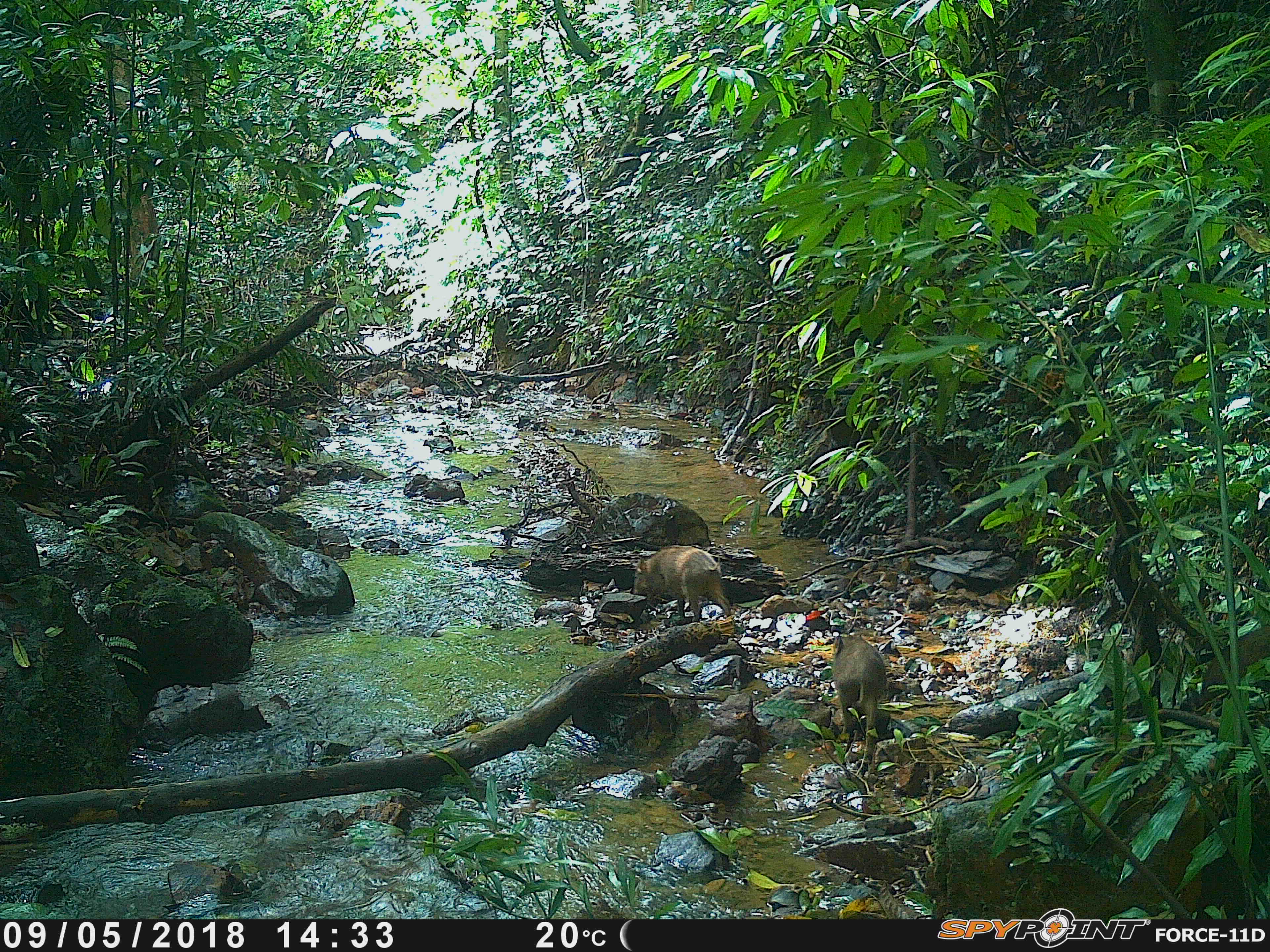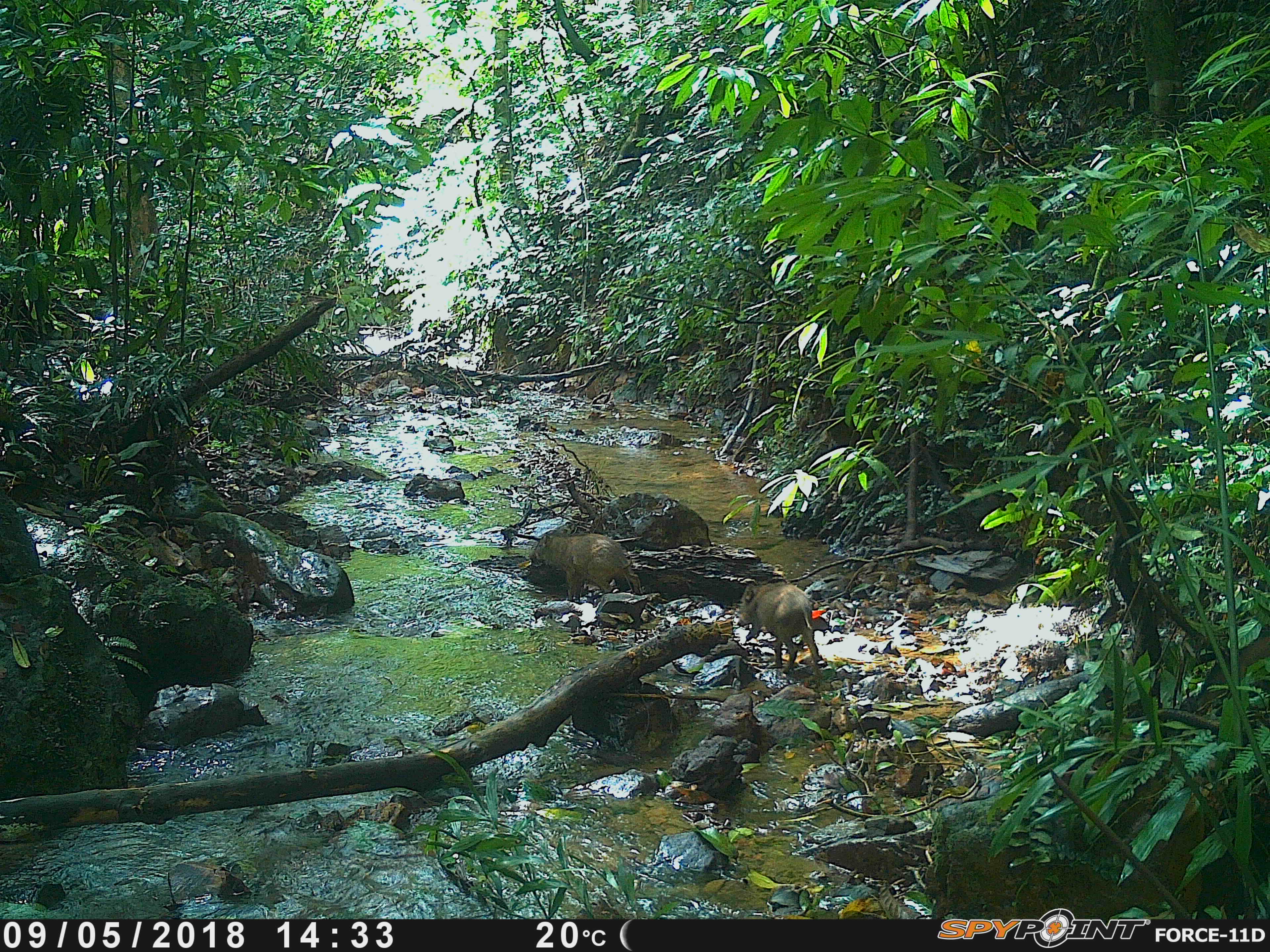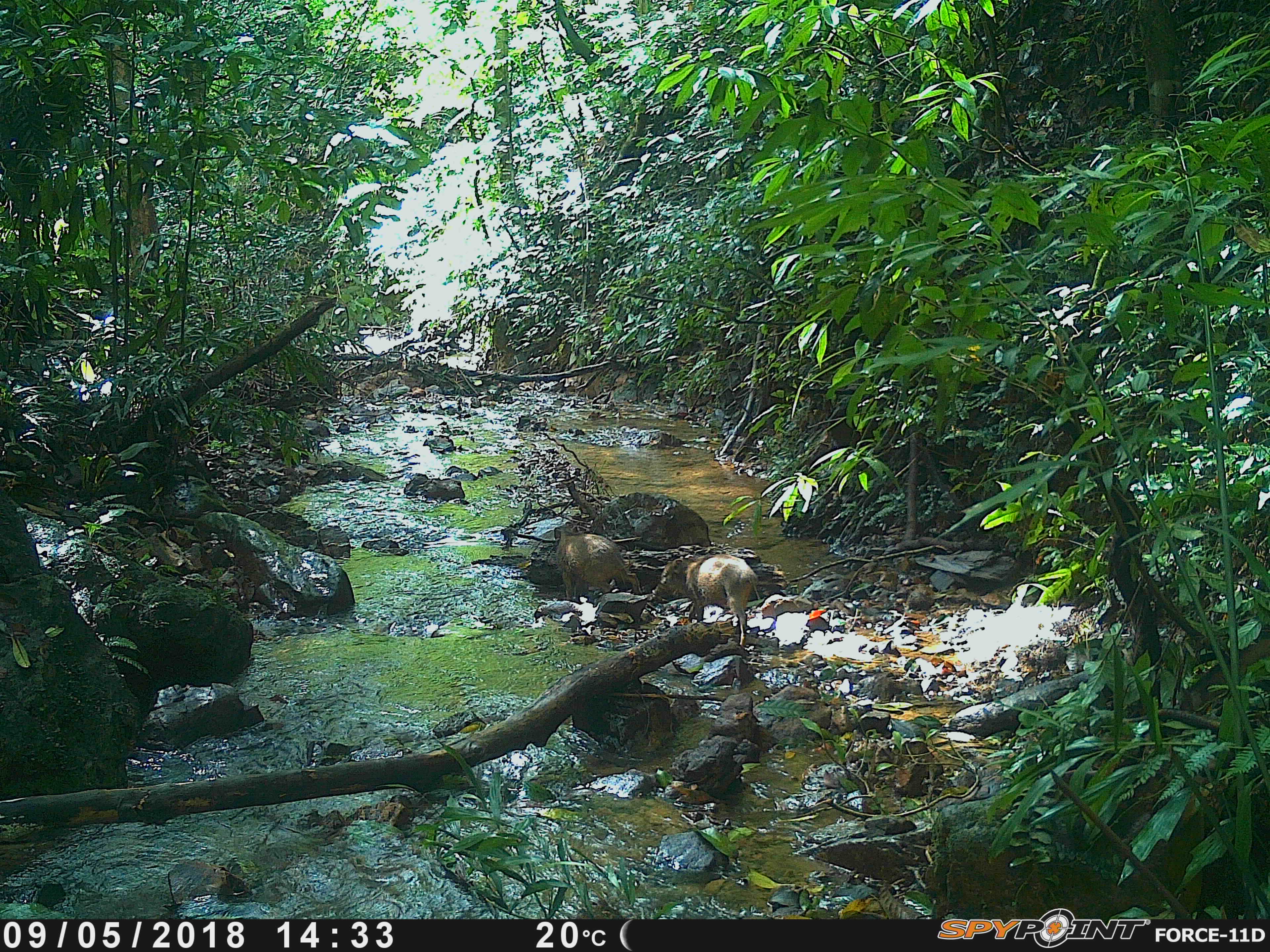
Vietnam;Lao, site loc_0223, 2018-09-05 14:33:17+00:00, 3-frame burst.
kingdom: Animalia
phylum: Chordata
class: Mammalia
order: Artiodactyla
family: Suidae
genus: Sus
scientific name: Sus scrofa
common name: eurasian wild pig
Eurasian wild pig (Sus scrofa). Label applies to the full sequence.